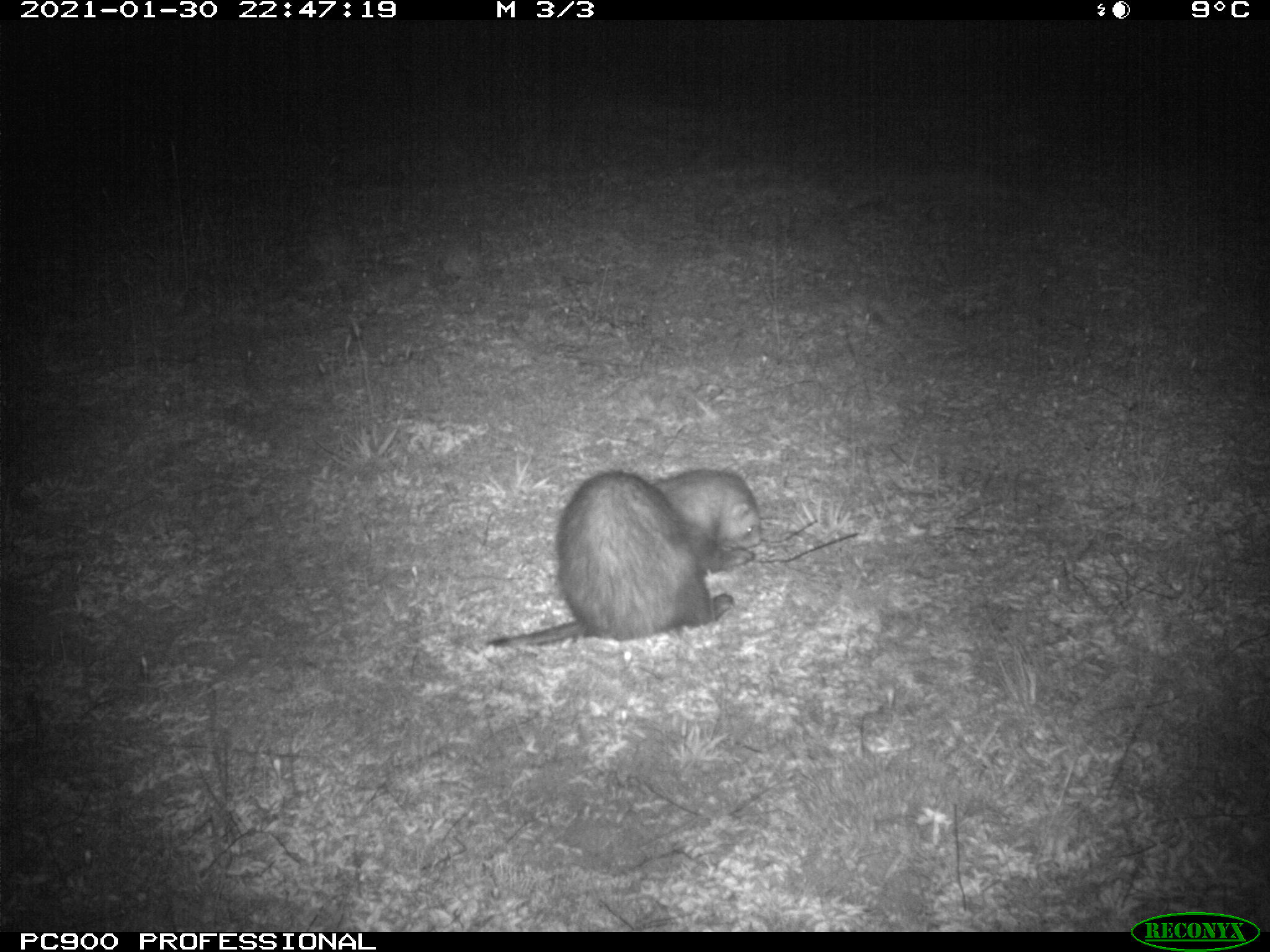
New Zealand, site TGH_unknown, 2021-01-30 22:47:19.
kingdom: Animalia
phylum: Chordata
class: Mammalia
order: Carnivora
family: Mustelidae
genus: Mustela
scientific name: Mustela furo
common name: ferret